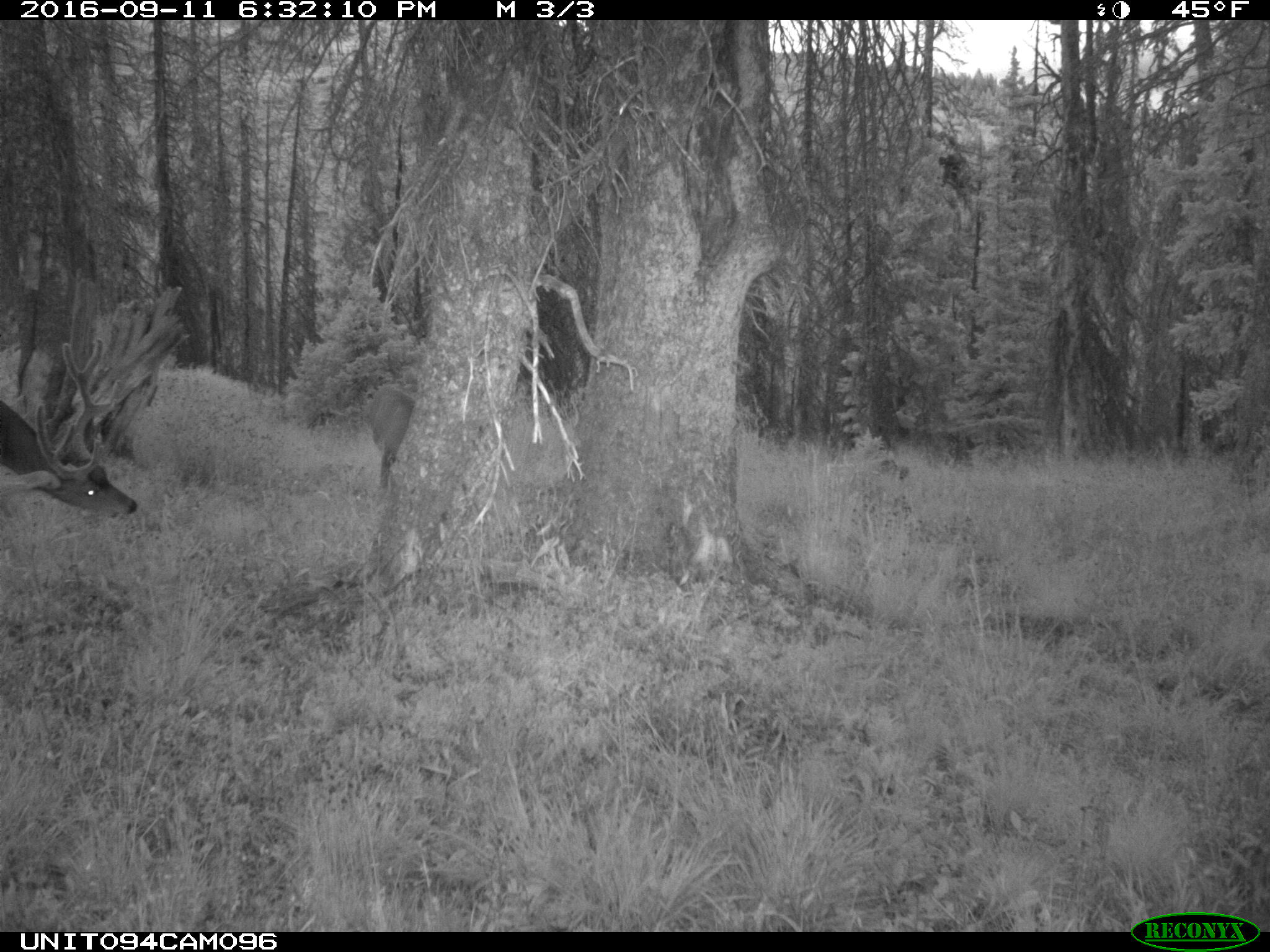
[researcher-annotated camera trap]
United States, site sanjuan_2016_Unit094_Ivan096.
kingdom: Animalia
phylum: Chordata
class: Mammalia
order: Artiodactyla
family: Cervidae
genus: Odocoileus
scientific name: Odocoileus hemionus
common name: mule deer